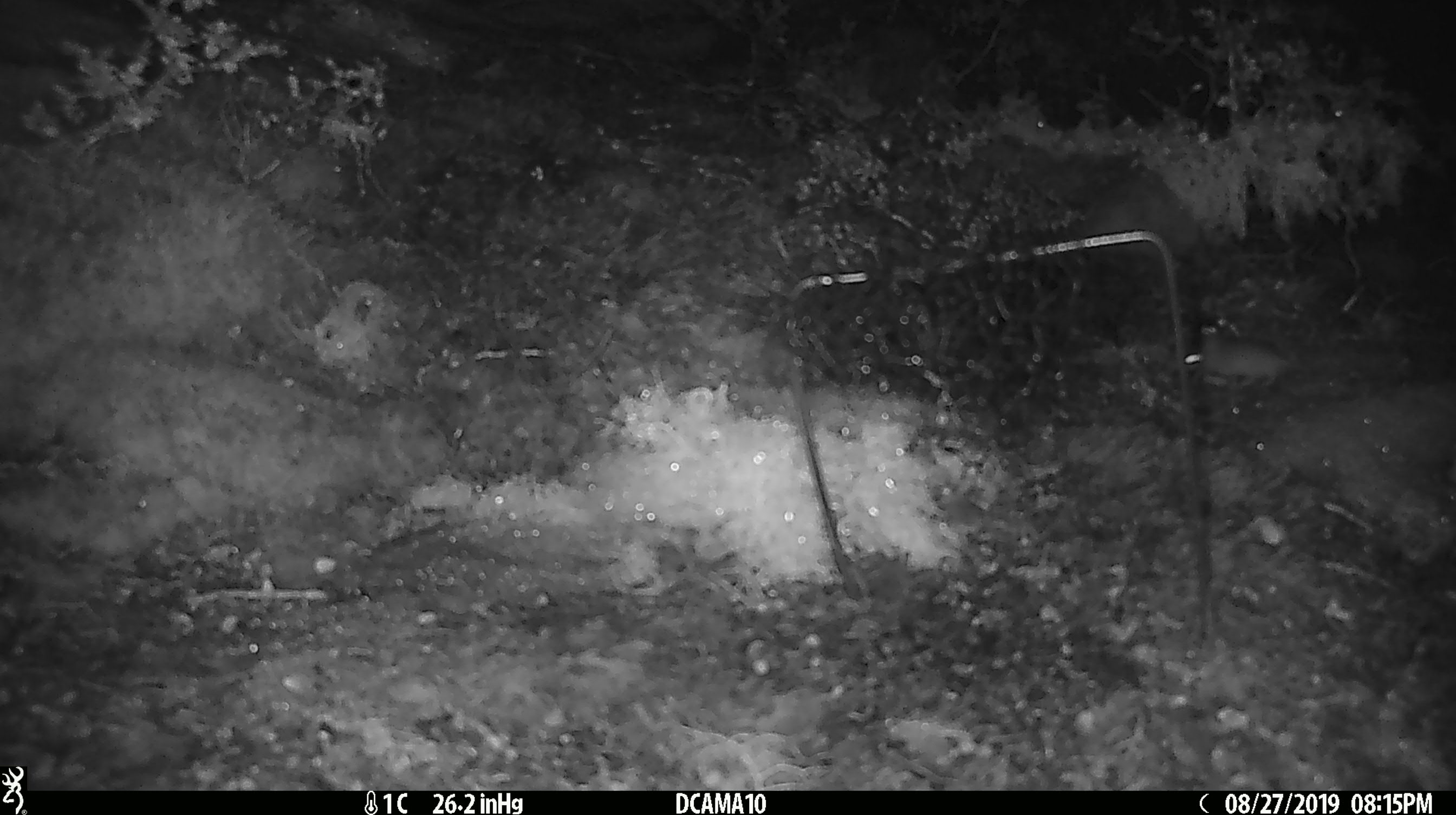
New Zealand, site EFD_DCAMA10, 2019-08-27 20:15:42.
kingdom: Animalia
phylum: Chordata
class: Mammalia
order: Rodentia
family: Muridae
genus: Mus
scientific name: Mus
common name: mouse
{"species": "mouse (Mus)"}